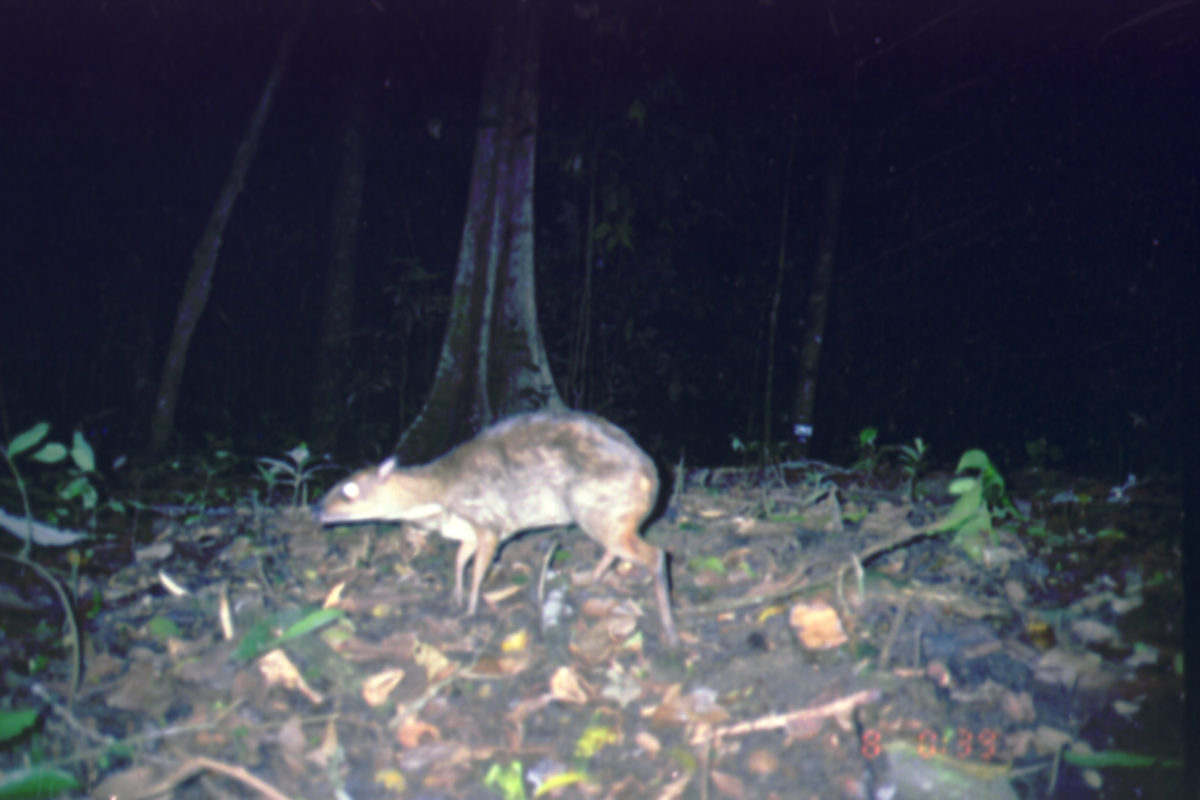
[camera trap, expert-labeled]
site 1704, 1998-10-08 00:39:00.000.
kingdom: Animalia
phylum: Chordata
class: Mammalia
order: Artiodactyla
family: Tragulidae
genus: Tragulus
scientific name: Tragulus napu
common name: greater oriental chevrotain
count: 1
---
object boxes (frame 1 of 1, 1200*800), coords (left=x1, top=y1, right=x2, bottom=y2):
tragulus napu: (left=318, top=409, right=679, bottom=647)